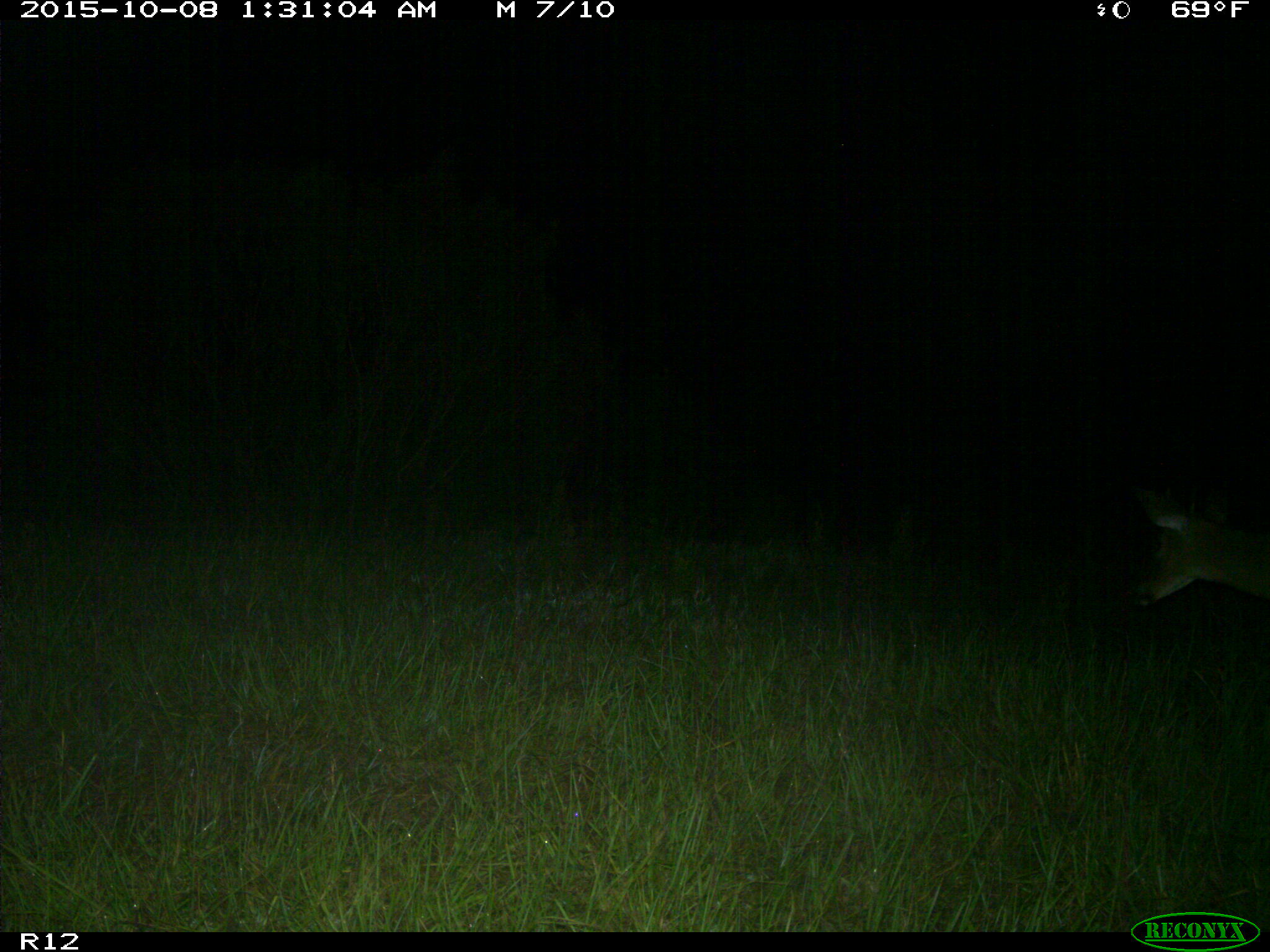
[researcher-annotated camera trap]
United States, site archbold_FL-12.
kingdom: Animalia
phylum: Chordata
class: Mammalia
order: Artiodactyla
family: Cervidae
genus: Odocoileus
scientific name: Odocoileus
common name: deer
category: unidentified deer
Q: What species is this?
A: Unidentified deer (deer) (Odocoileus).